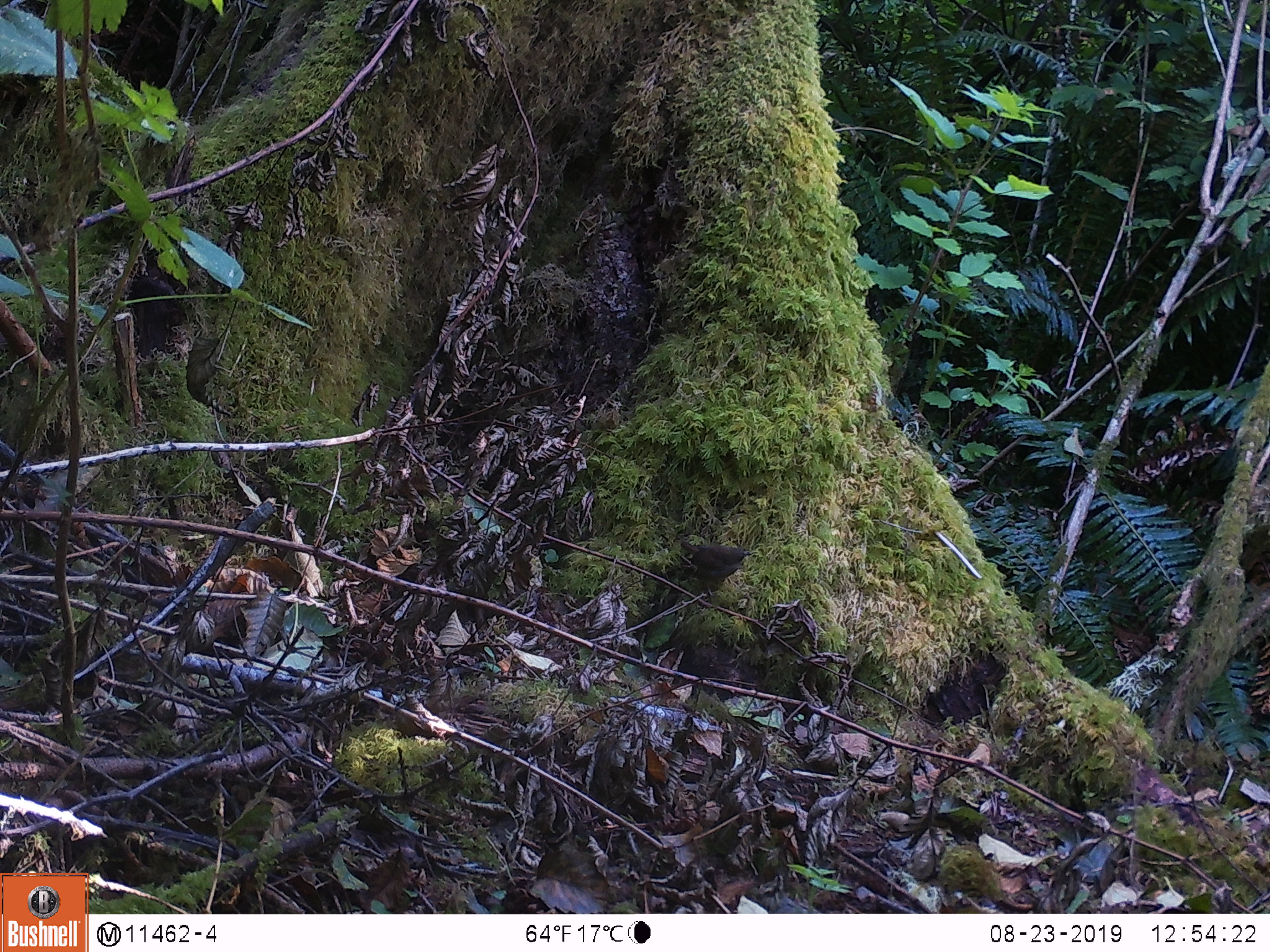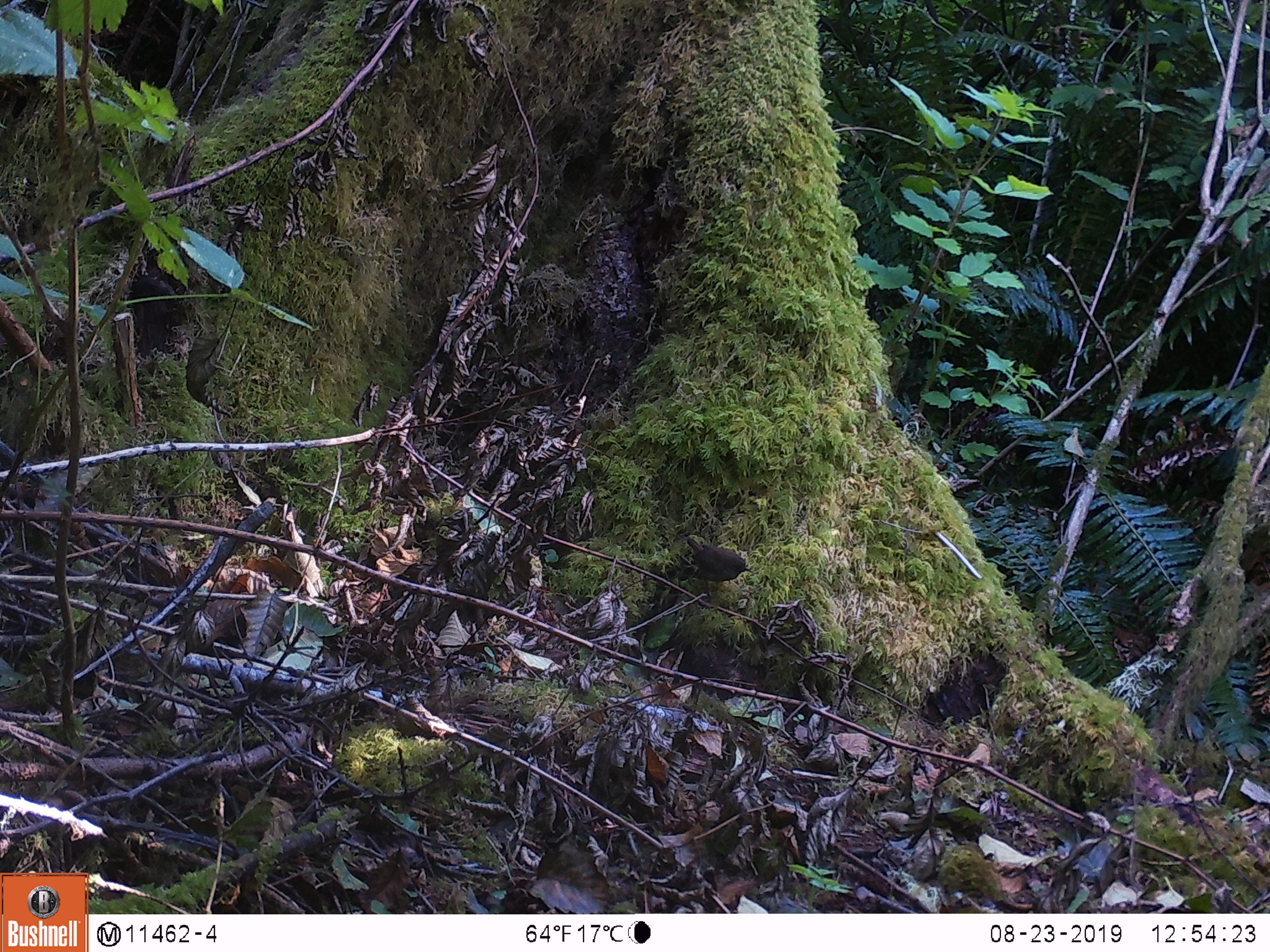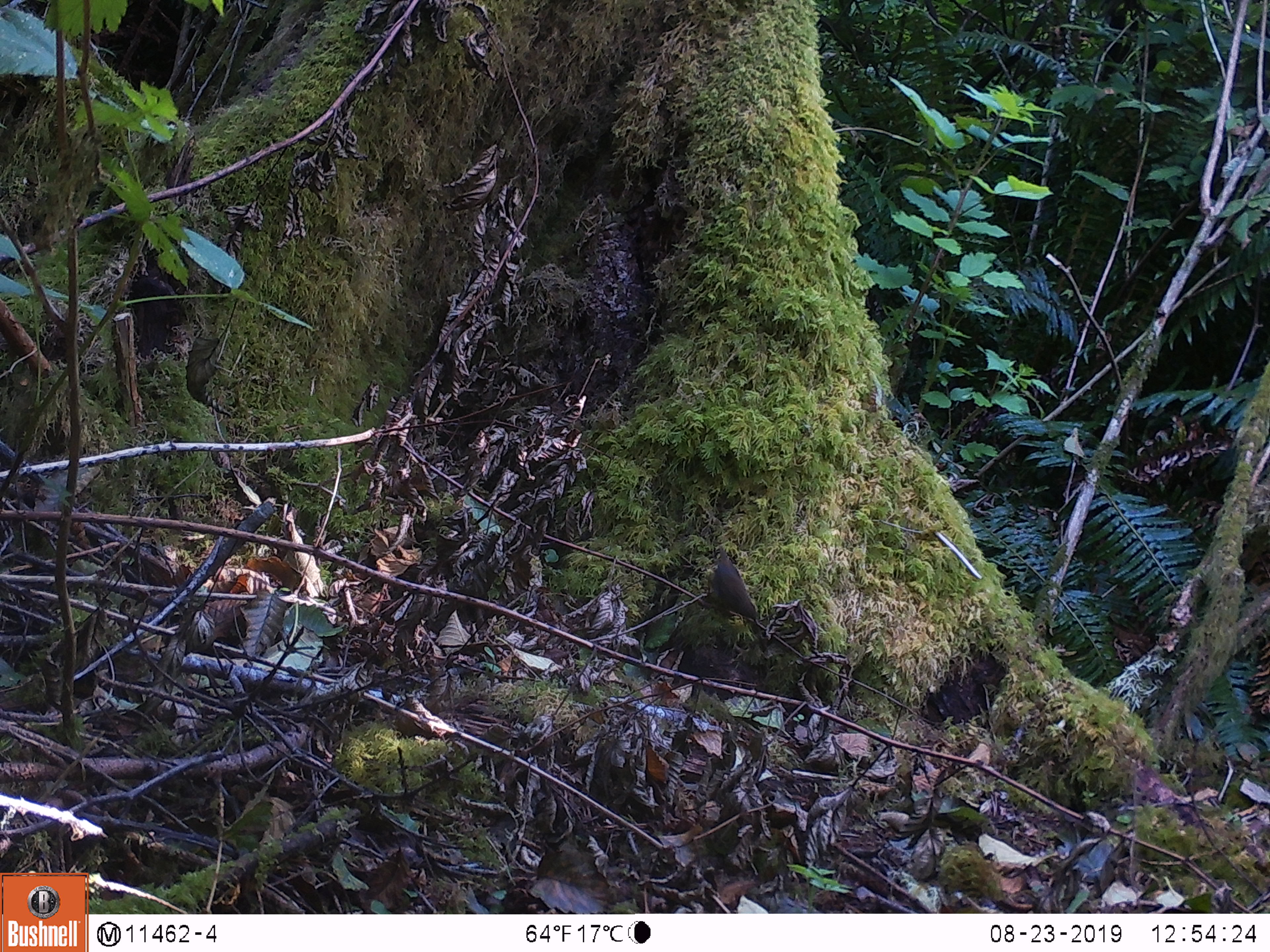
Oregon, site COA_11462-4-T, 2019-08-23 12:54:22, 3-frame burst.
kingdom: Animalia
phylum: Chordata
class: Aves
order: Passeriformes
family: Troglodytidae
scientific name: Troglodytidae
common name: wrens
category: troglodytidae family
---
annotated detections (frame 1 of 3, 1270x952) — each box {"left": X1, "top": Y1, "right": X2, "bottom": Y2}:
troglodytidae family: {"left": 675, "top": 530, "right": 758, "bottom": 591}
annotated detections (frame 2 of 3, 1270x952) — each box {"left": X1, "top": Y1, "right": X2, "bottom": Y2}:
troglodytidae family: {"left": 677, "top": 524, "right": 758, "bottom": 598}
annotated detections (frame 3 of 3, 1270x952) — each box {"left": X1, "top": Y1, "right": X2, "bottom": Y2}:
troglodytidae family: {"left": 691, "top": 543, "right": 775, "bottom": 637}